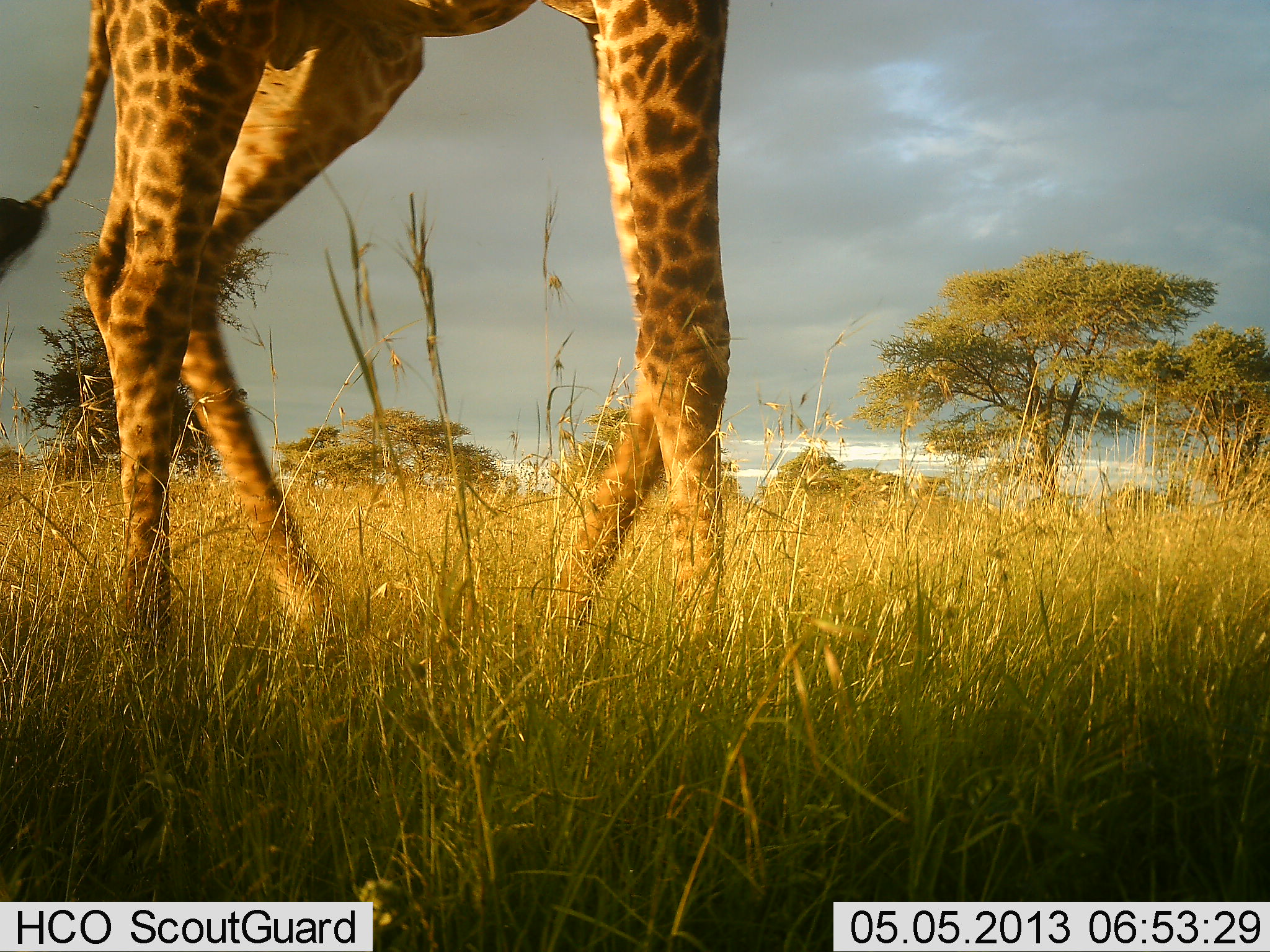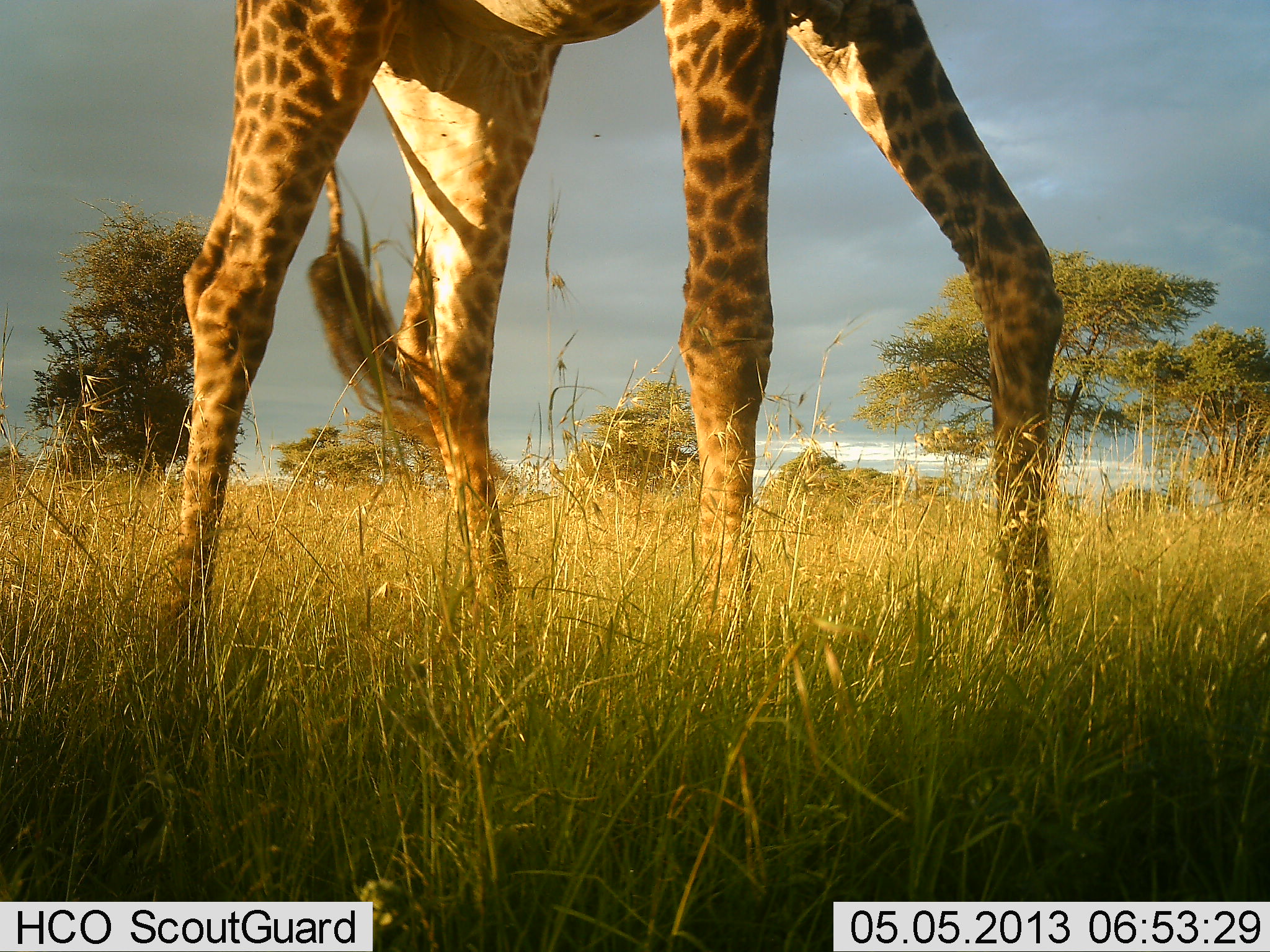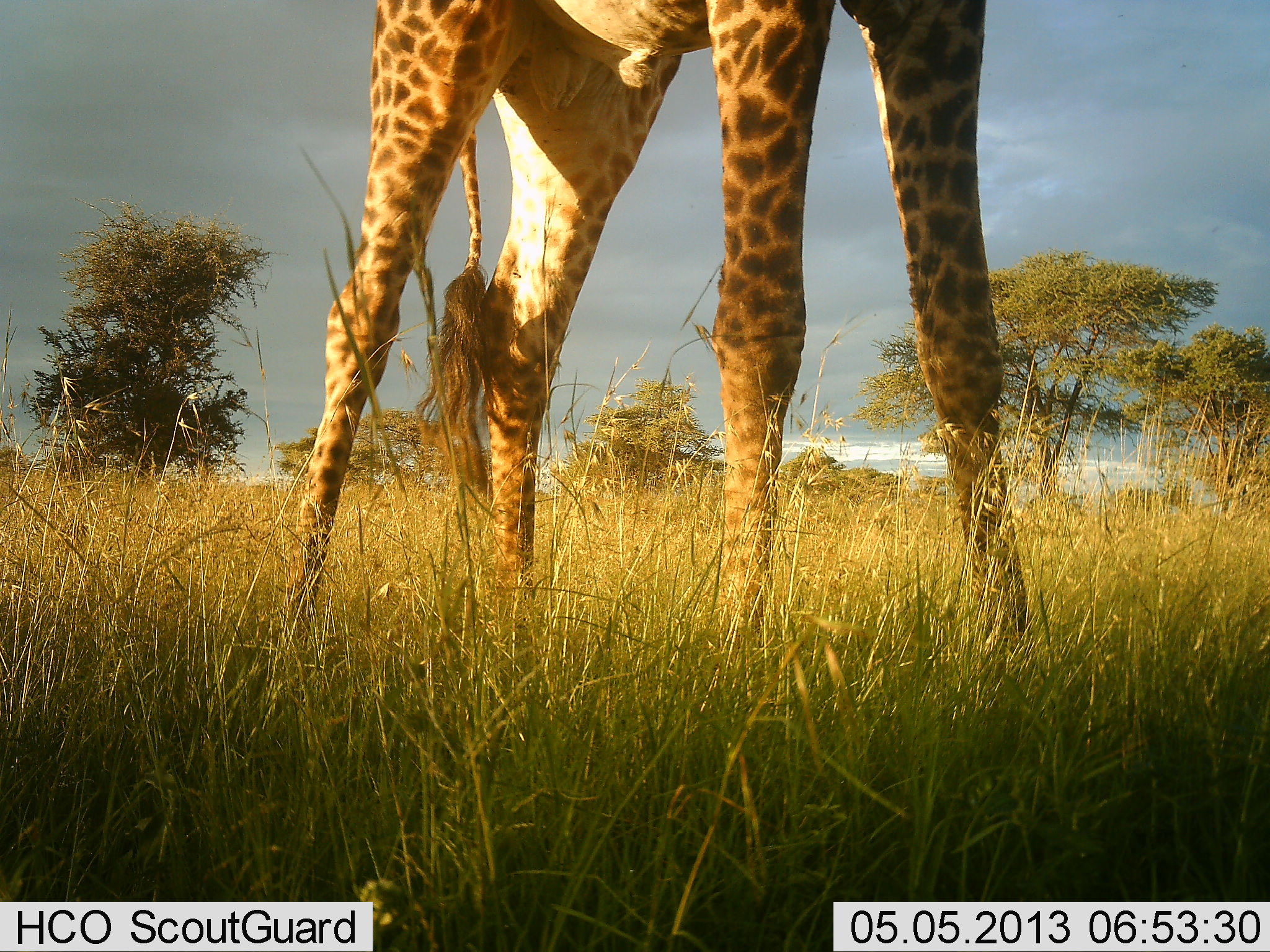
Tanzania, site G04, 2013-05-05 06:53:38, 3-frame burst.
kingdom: Animalia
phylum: Chordata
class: Mammalia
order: Artiodactyla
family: Giraffidae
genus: Giraffa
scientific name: Giraffa camelopardalis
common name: giraffe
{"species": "giraffe (Giraffa camelopardalis)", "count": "1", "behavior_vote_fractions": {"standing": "24%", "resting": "0%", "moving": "80%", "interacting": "0%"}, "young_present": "0%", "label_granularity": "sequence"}